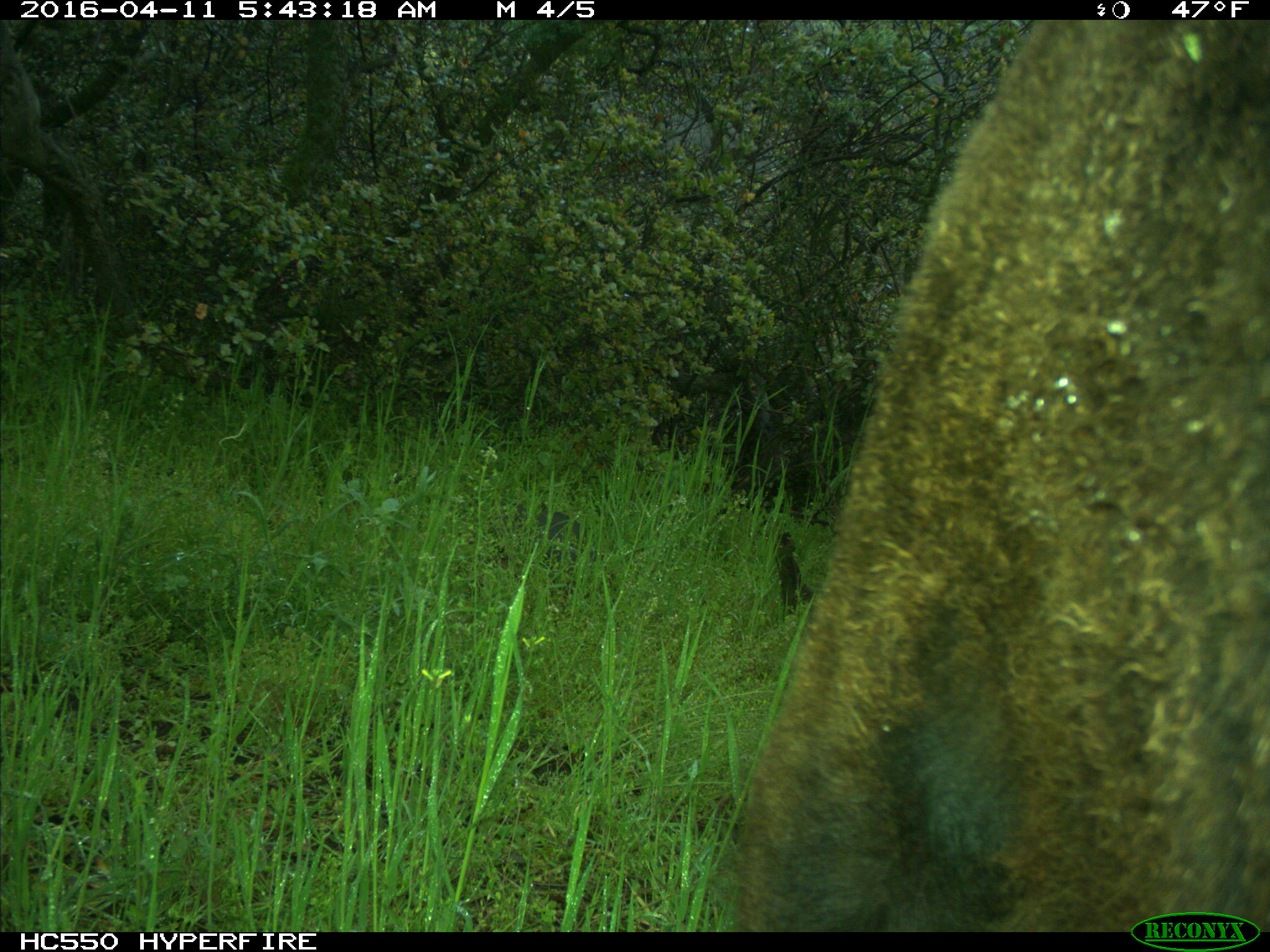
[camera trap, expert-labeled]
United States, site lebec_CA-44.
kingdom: Animalia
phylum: Chordata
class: Mammalia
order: Artiodactyla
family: Bovidae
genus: Bos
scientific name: Bos taurus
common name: domestic cow